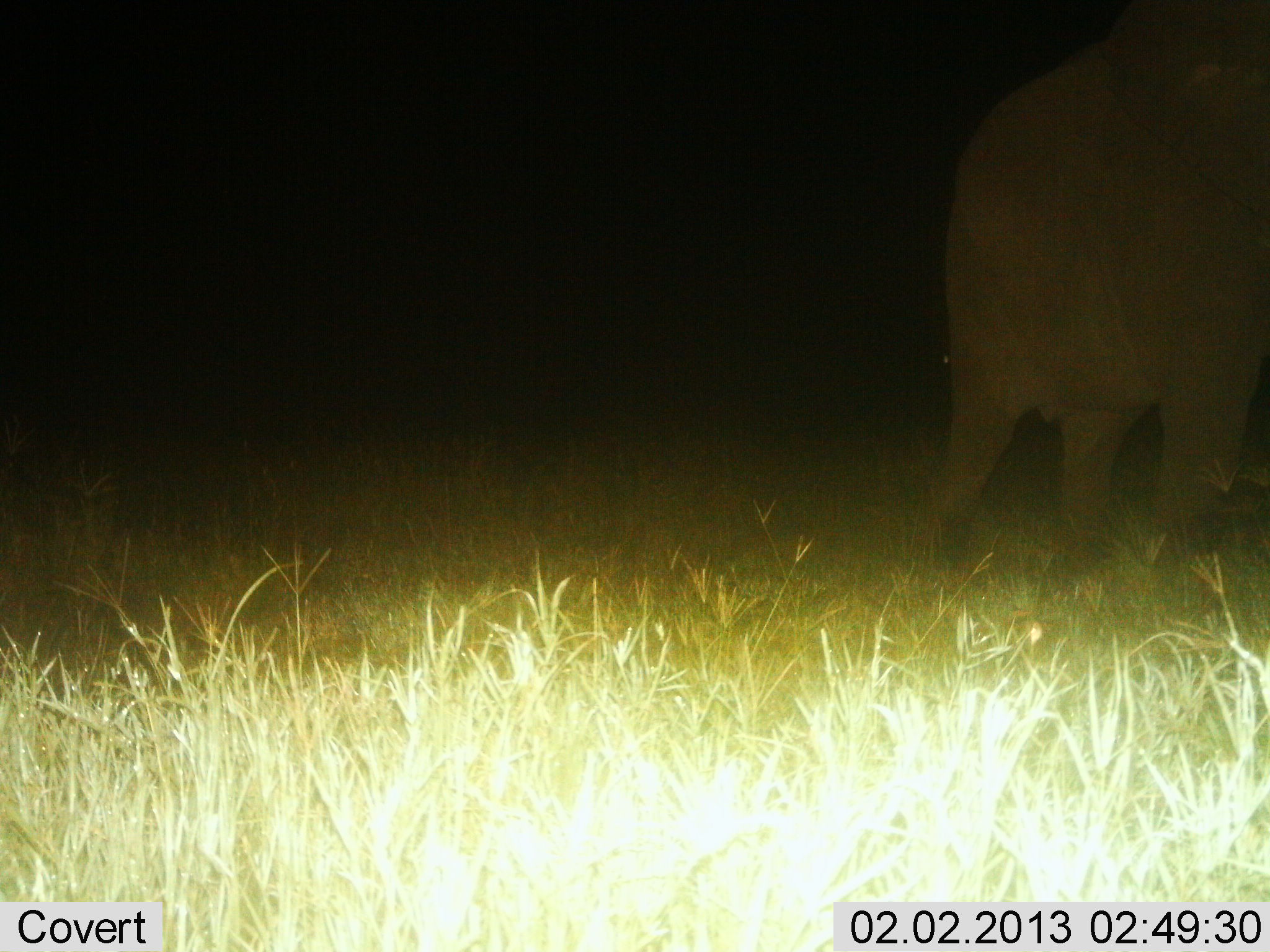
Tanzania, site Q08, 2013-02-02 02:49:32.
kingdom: Animalia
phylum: Chordata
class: Mammalia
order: Proboscidea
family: Elephantidae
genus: Loxodonta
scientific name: Loxodonta africana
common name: african bush elephant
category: elephant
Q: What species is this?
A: Elephant (african bush elephant) (Loxodonta africana).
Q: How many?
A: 1.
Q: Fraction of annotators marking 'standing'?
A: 60%.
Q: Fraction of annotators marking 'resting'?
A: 0%.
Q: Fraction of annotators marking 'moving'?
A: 40%.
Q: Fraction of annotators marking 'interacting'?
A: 0%.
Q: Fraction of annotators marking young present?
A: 3%.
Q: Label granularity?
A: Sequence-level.